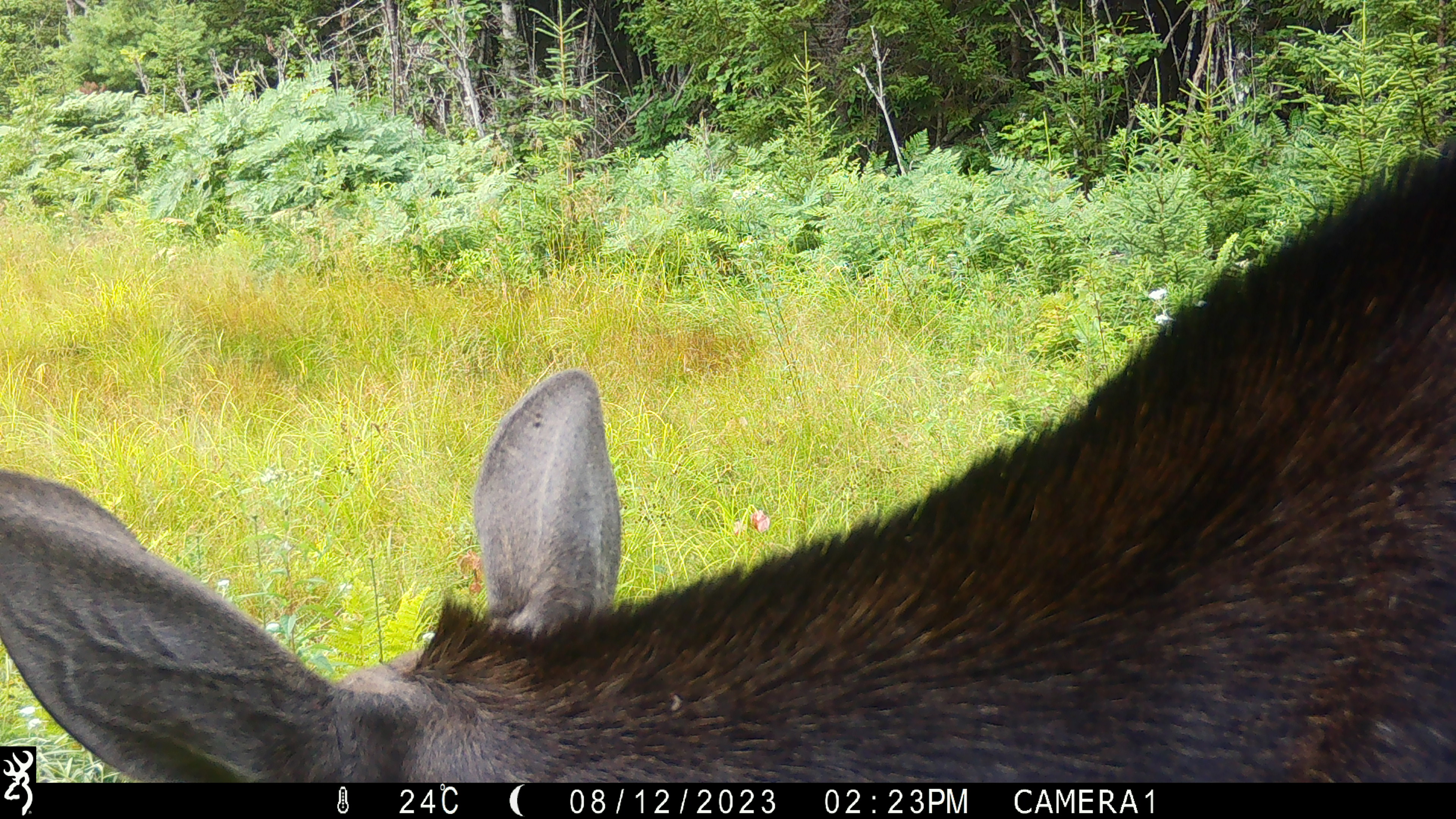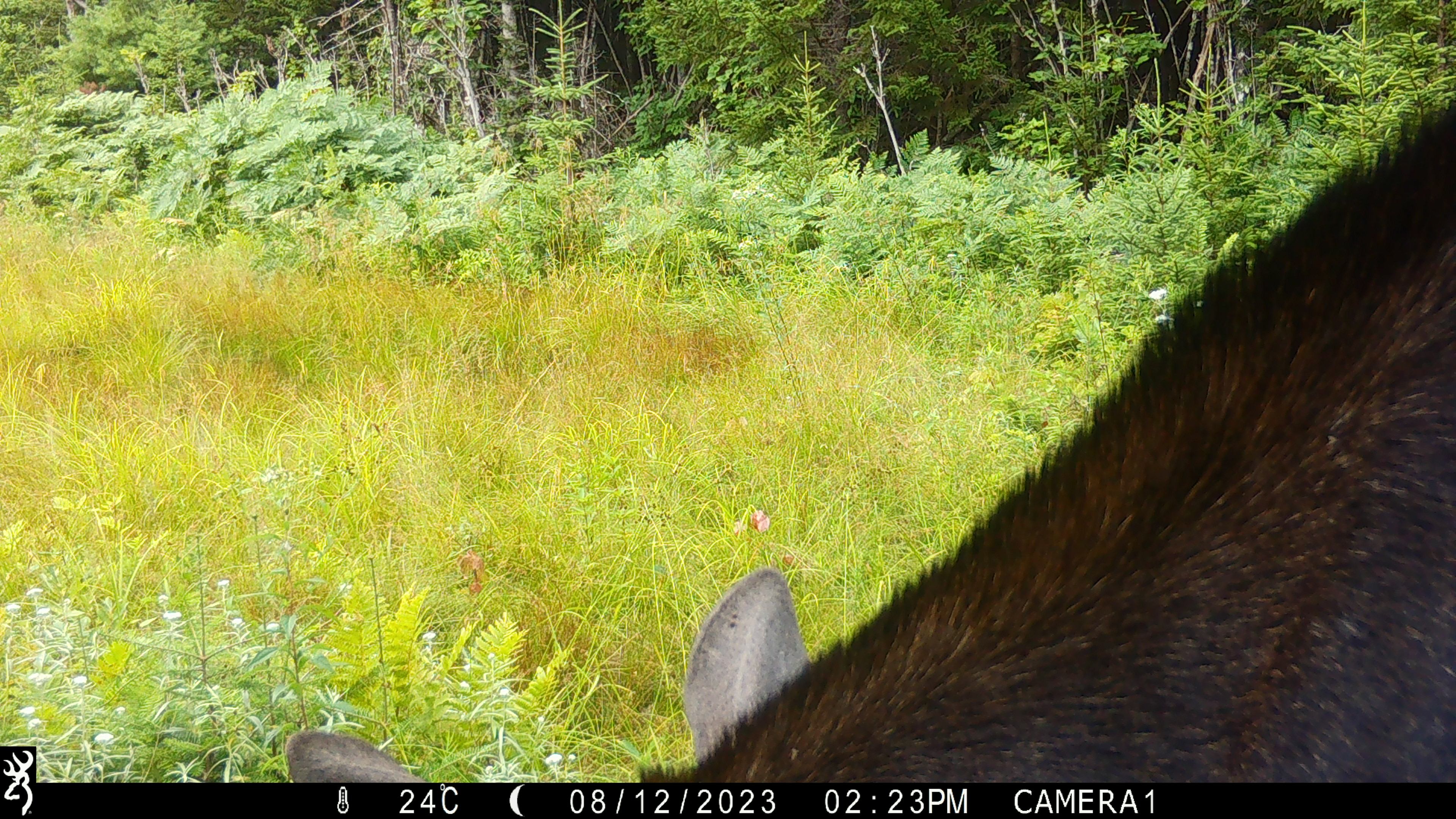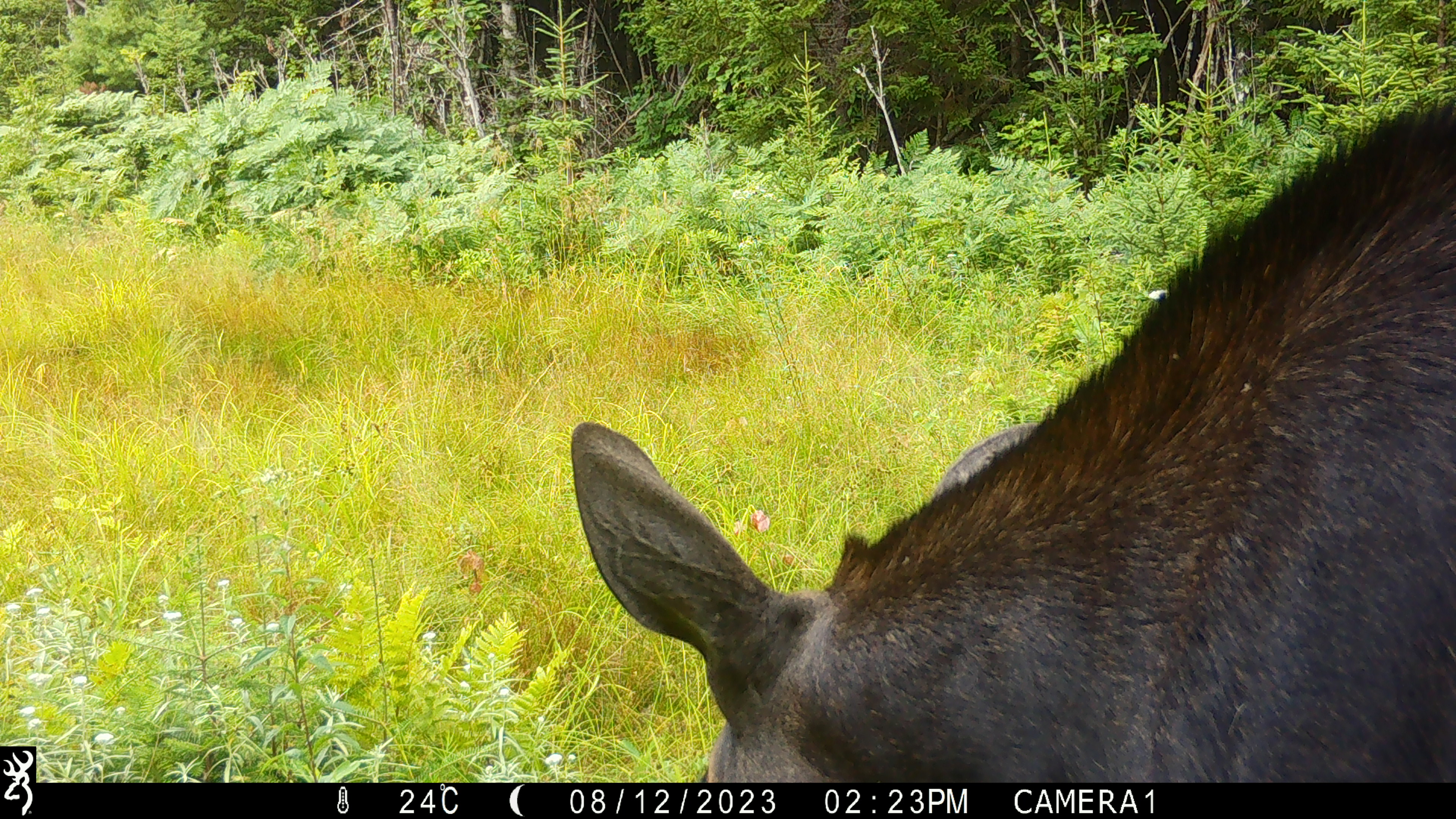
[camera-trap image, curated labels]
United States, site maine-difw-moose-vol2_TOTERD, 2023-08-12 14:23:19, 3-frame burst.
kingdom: Animalia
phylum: Chordata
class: Mammalia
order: Artiodactyla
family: Cervidae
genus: Alces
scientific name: Alces alces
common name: moose